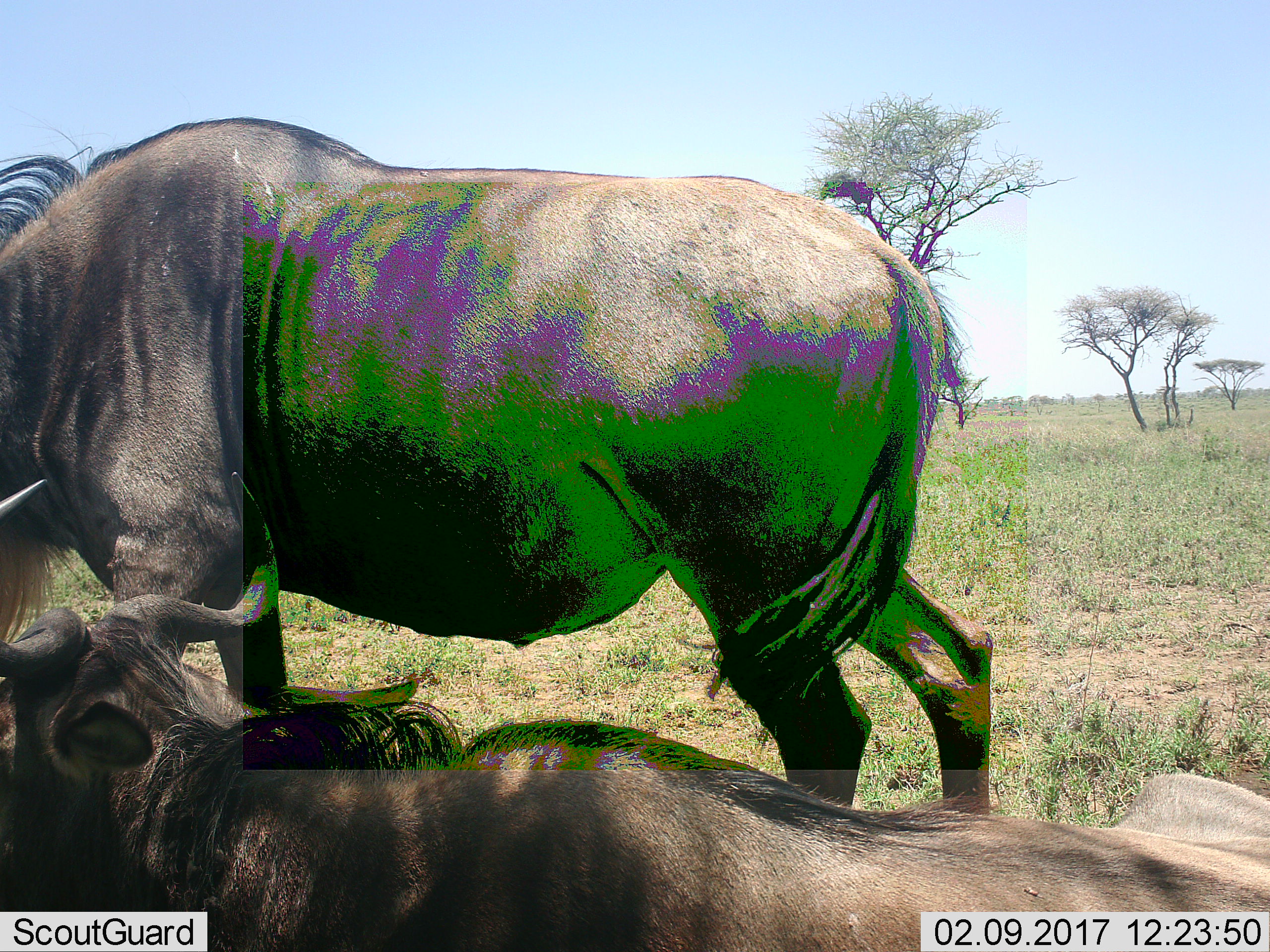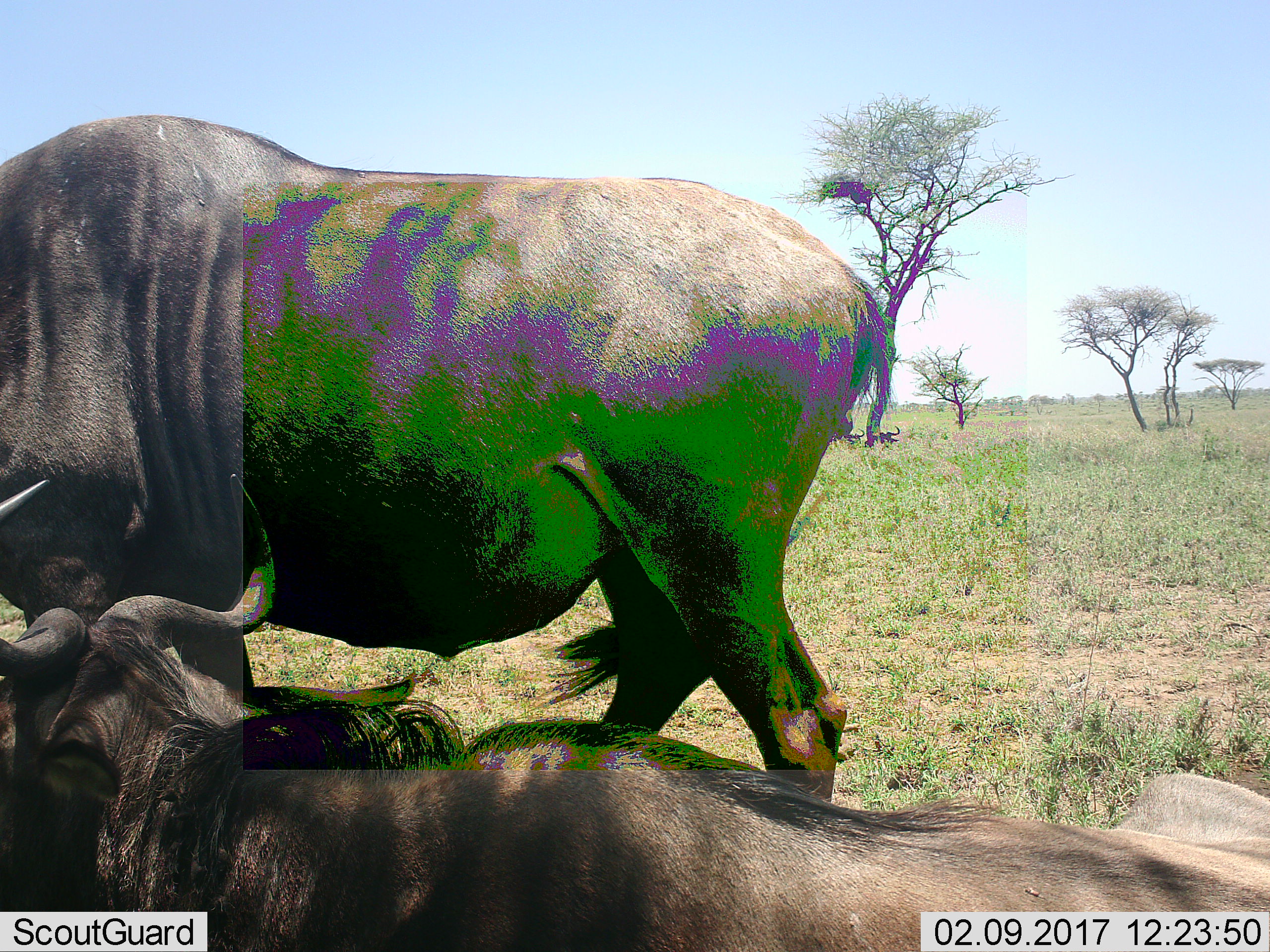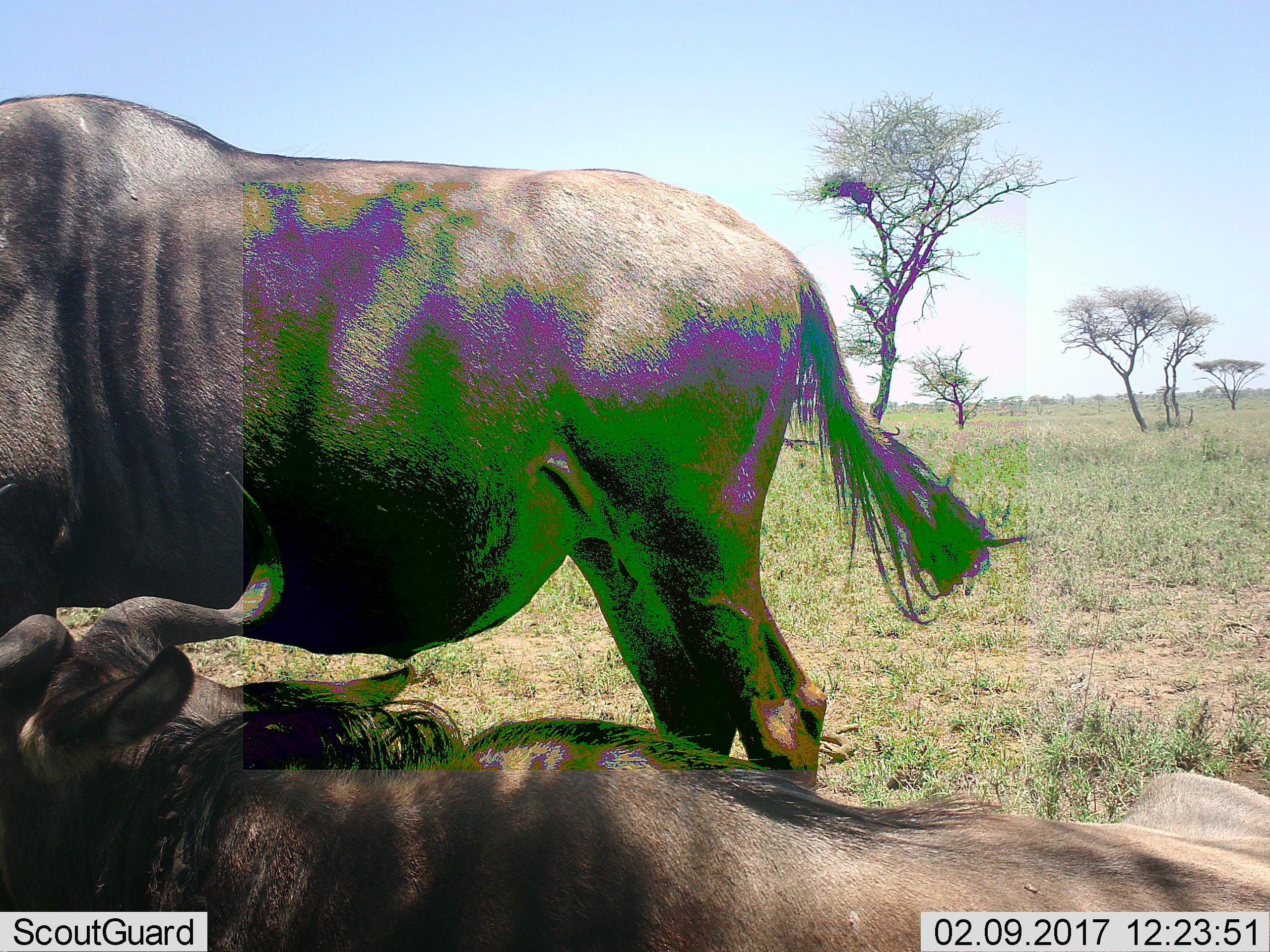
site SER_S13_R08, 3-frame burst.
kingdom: Animalia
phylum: Chordata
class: Mammalia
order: Artiodactyla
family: Bovidae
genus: Connochaetes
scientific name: Connochaetes taurinus taurinus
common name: blue wildebeest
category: wildebeestblue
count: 2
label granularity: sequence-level